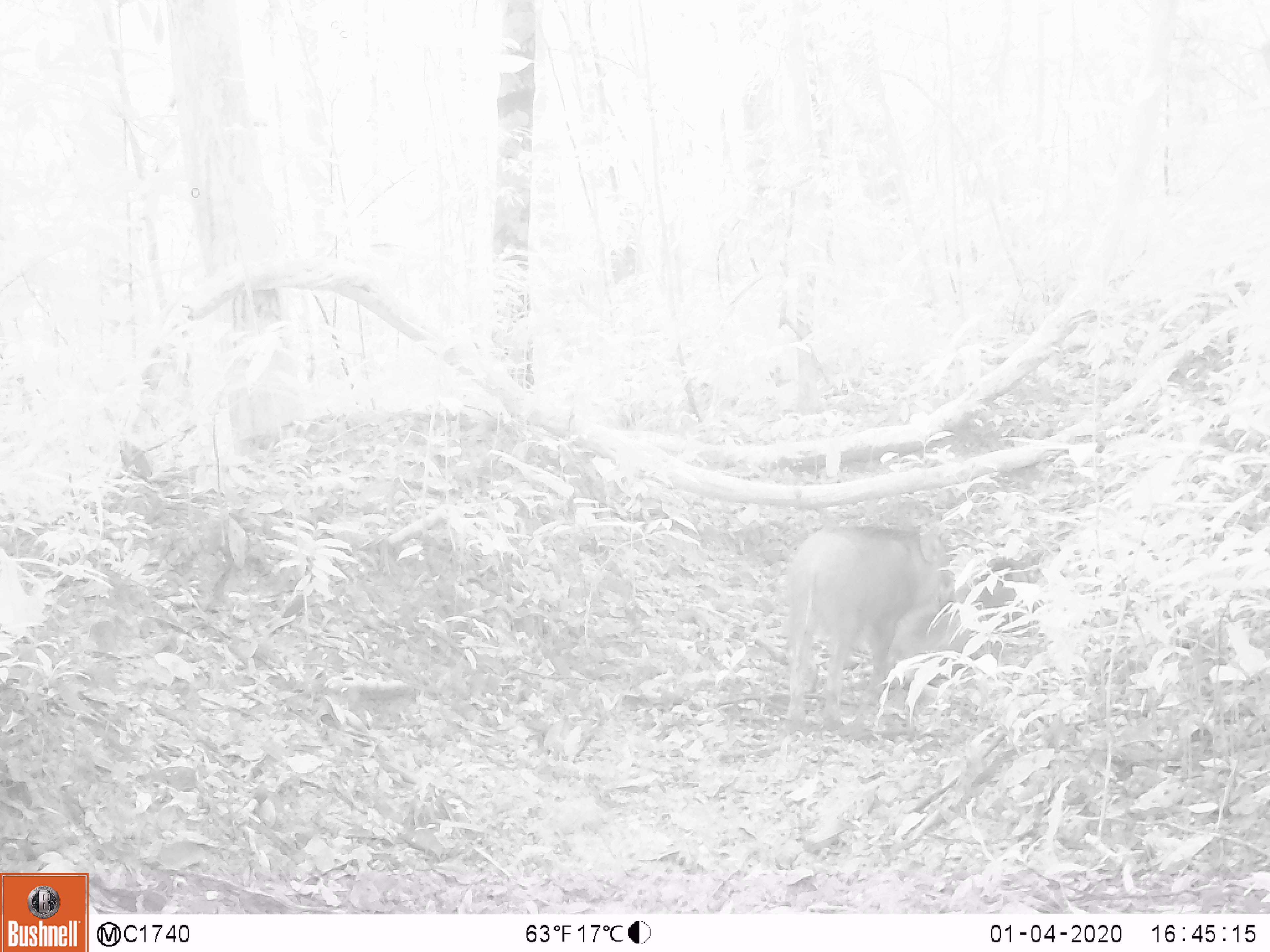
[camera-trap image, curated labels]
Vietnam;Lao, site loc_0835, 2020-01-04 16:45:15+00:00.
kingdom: Animalia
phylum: Chordata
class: Mammalia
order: Artiodactyla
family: Suidae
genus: Sus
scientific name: Sus scrofa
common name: eurasian wild pig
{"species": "eurasian wild pig (Sus scrofa)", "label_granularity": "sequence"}